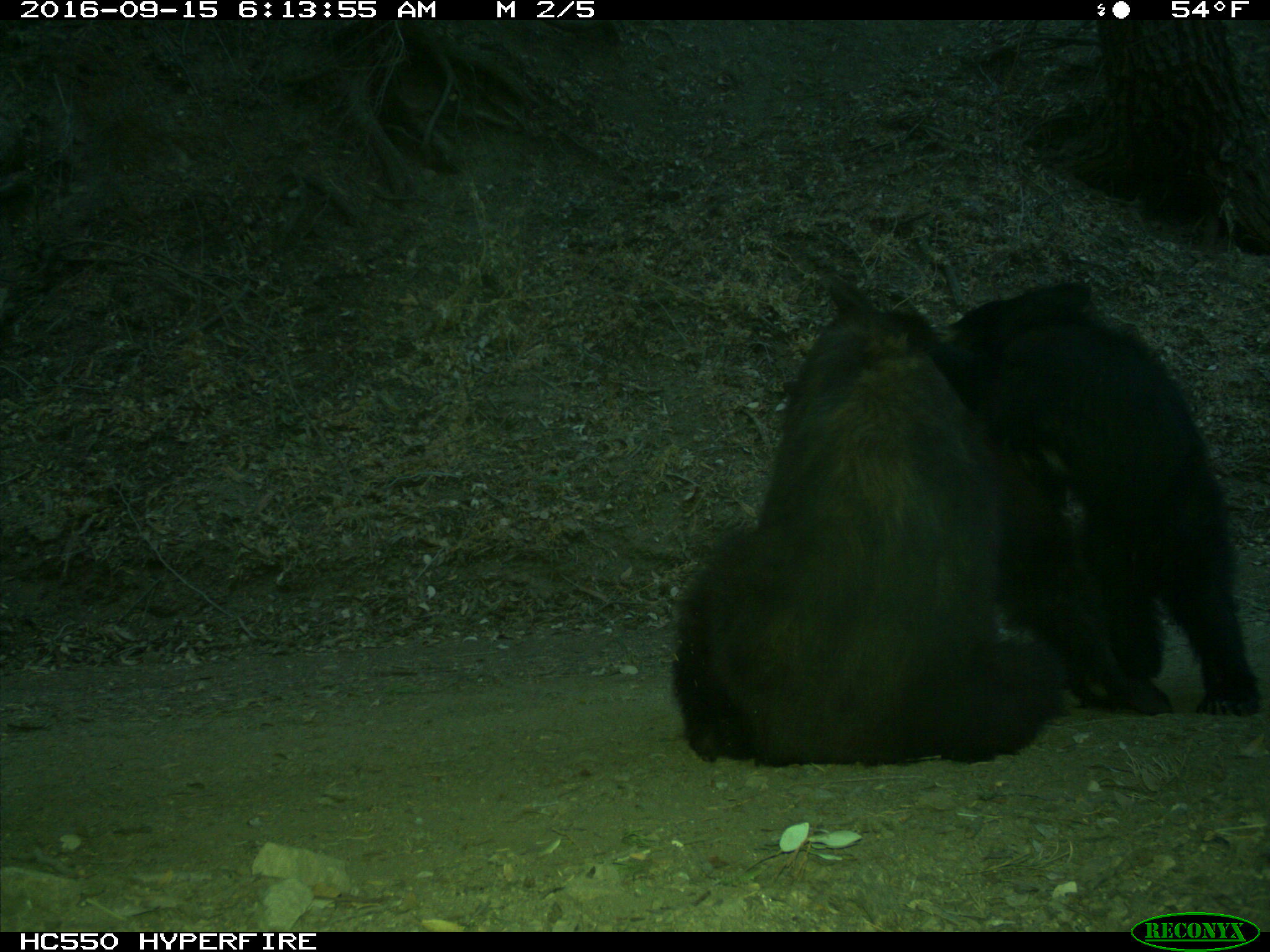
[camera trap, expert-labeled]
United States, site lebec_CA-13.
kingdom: Animalia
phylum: Chordata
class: Mammalia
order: Carnivora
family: Ursidae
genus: Ursus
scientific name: Ursus americanus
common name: american black bear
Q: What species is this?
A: Ursus americanus (american black bear).